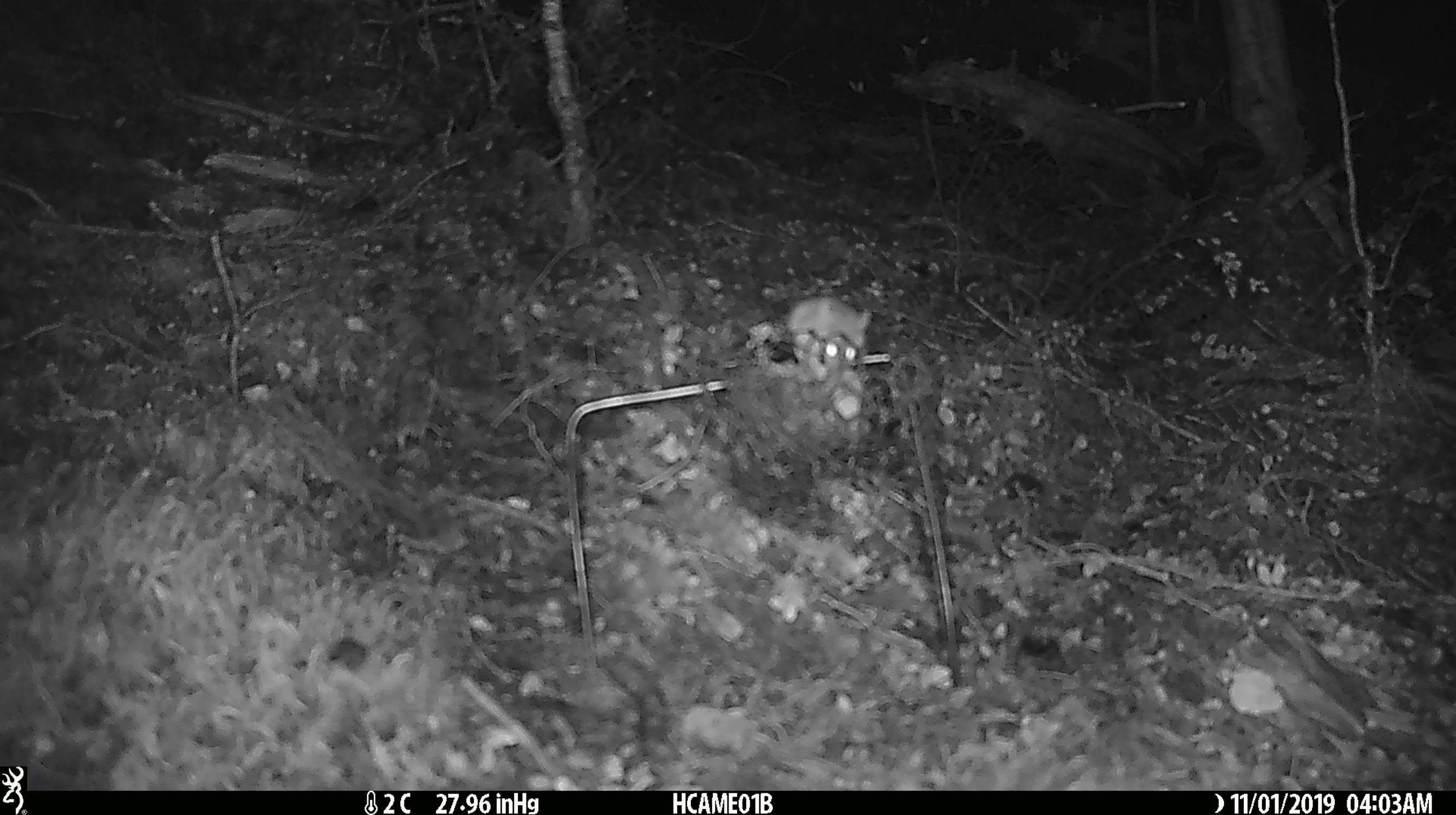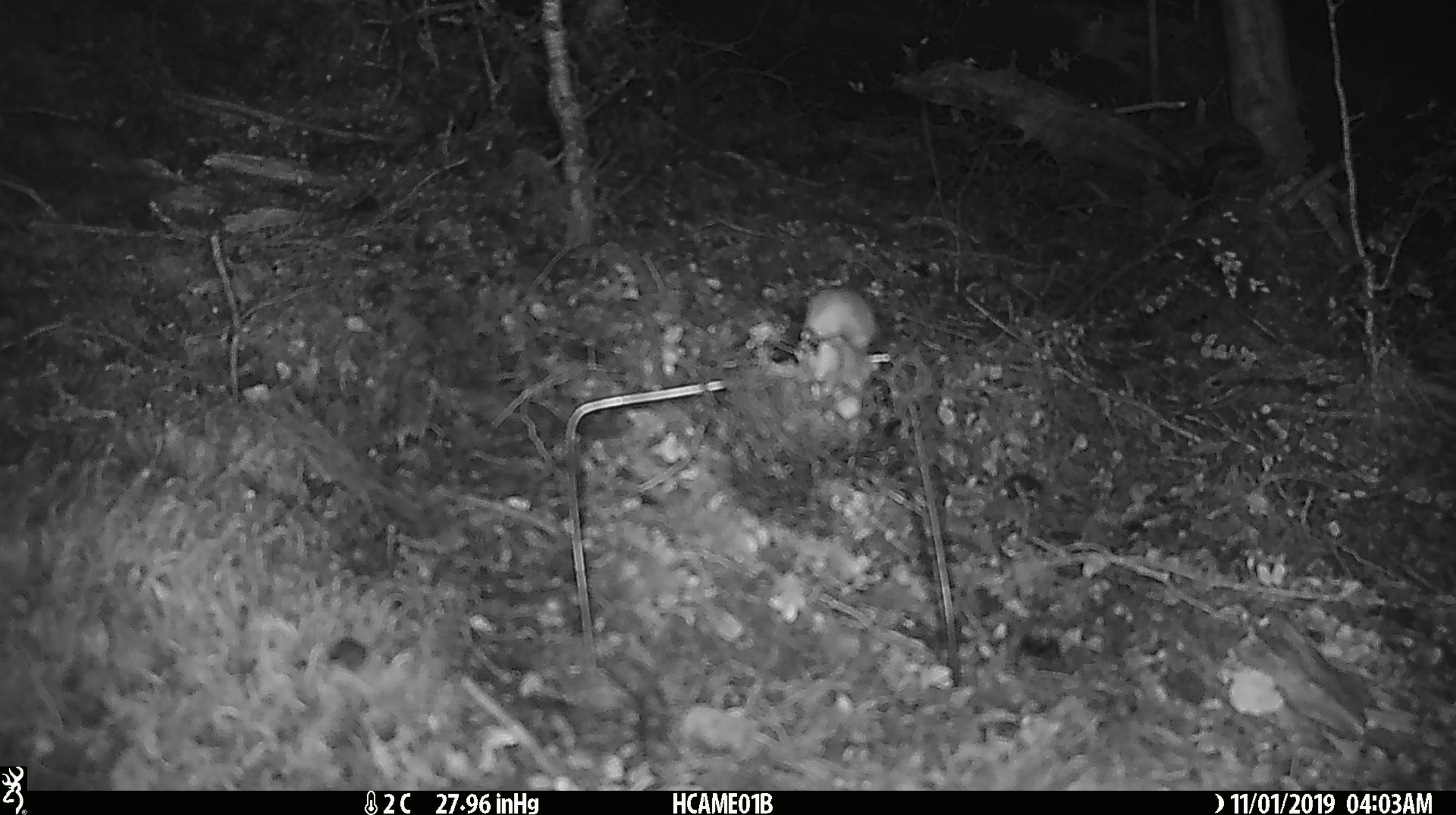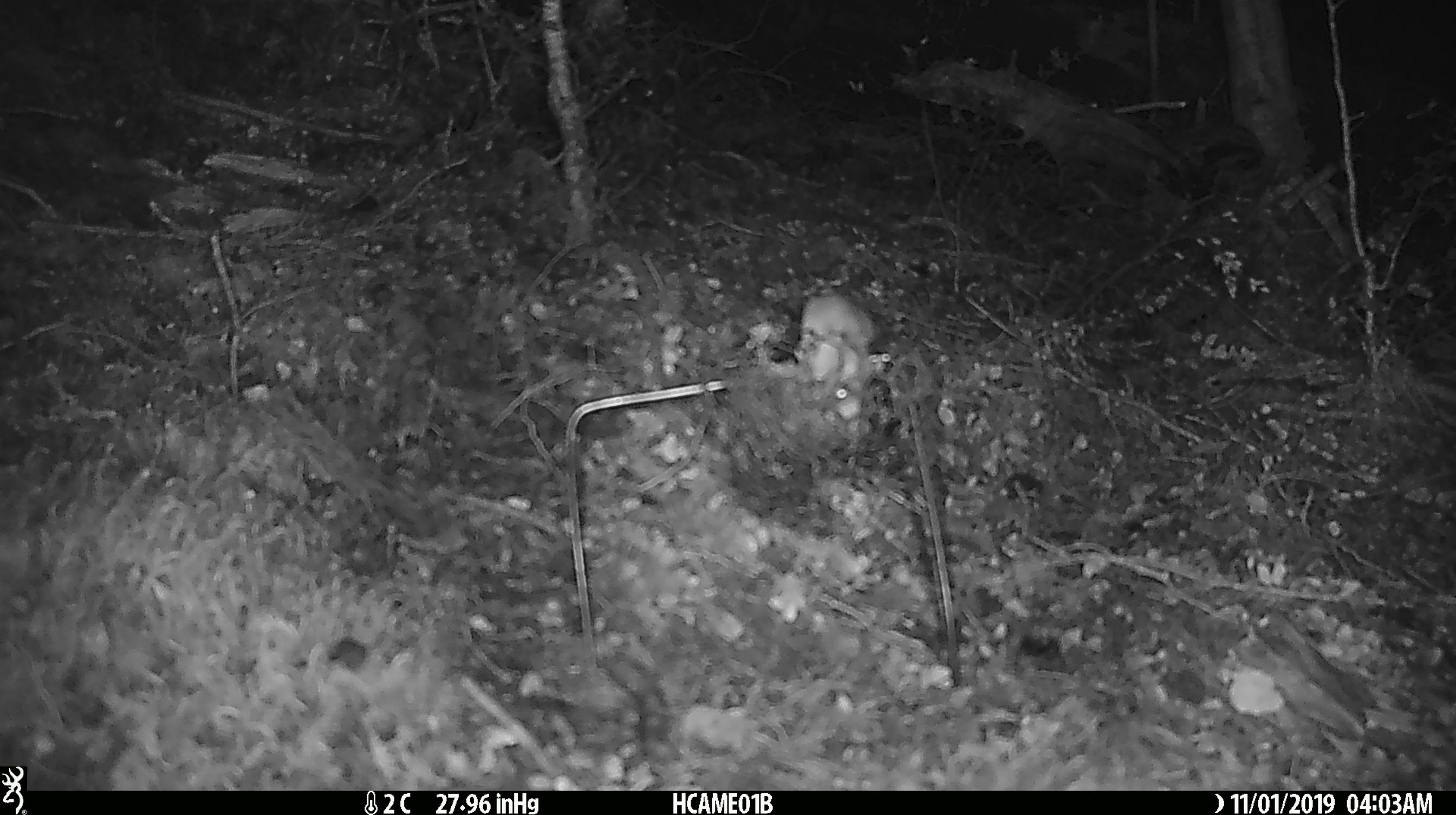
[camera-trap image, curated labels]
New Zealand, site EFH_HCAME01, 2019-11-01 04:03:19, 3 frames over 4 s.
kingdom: Animalia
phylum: Chordata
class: Mammalia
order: Rodentia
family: Muridae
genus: Mus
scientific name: Mus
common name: mouse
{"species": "mouse (Mus)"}